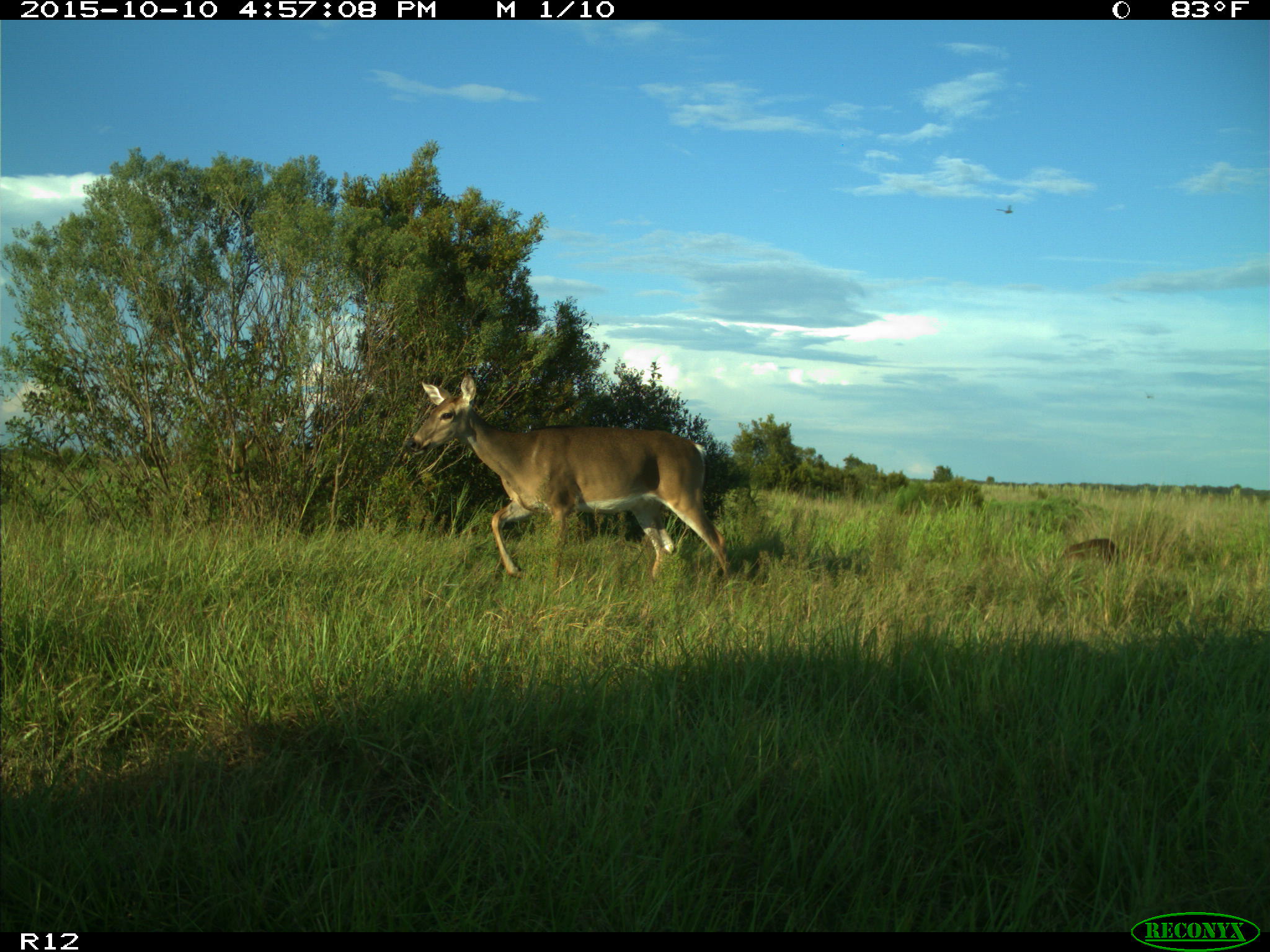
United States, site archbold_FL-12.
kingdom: Animalia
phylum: Chordata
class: Mammalia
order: Artiodactyla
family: Cervidae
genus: Odocoileus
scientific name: Odocoileus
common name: deer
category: unidentified deer